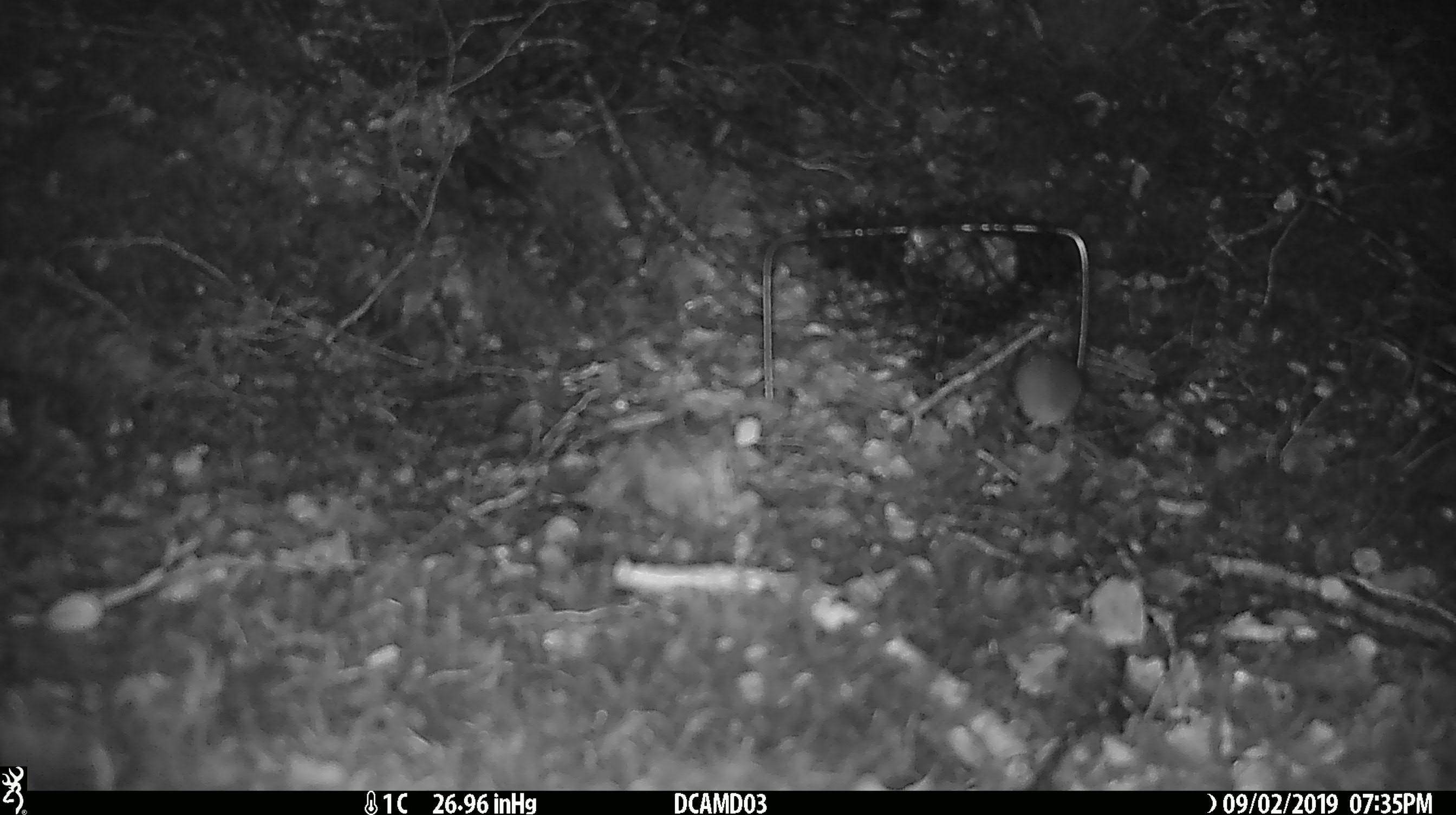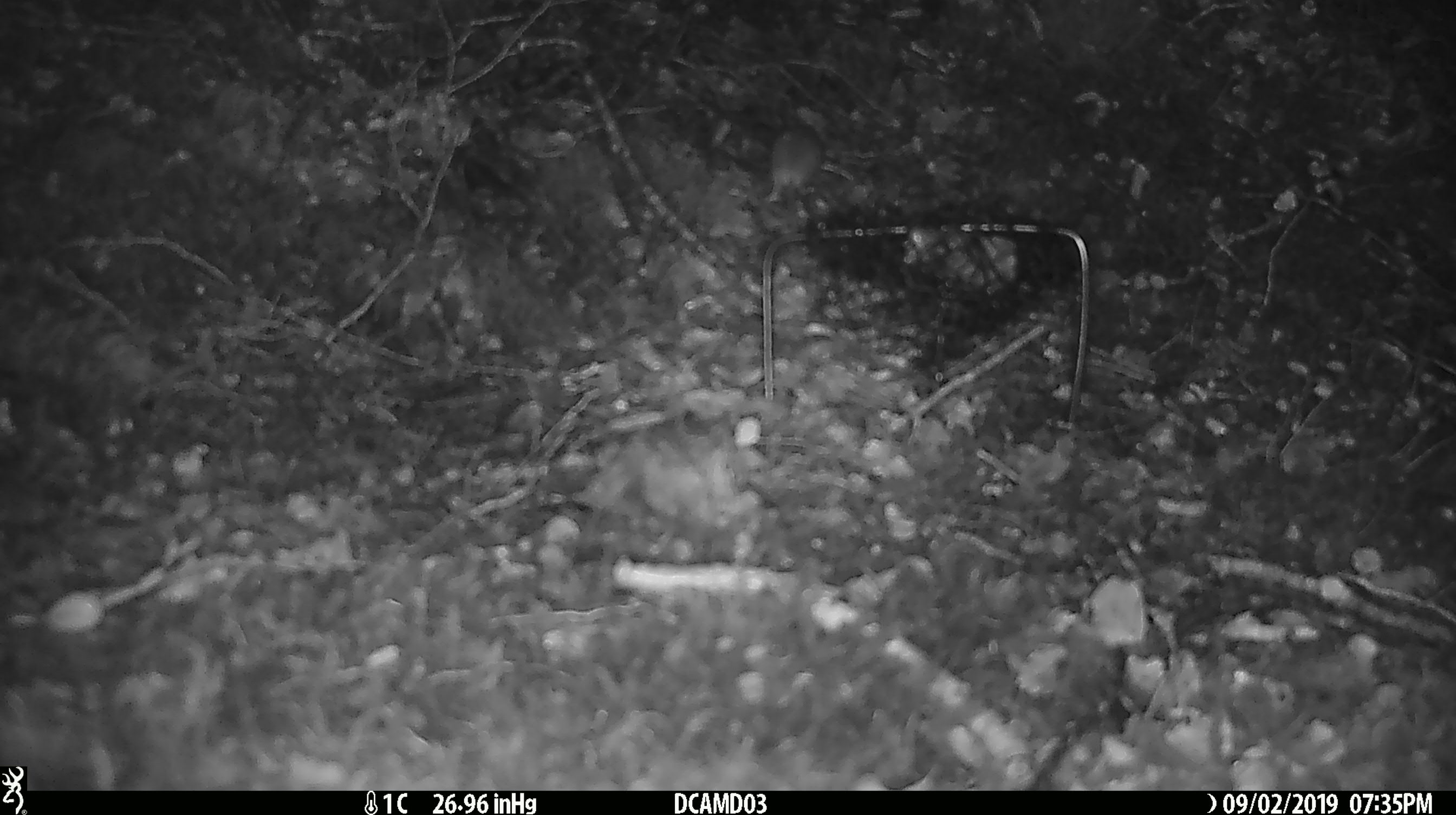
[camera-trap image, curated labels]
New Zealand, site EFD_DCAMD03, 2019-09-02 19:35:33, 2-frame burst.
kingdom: Animalia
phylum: Chordata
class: Mammalia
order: Rodentia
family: Muridae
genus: Mus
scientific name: Mus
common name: mouse